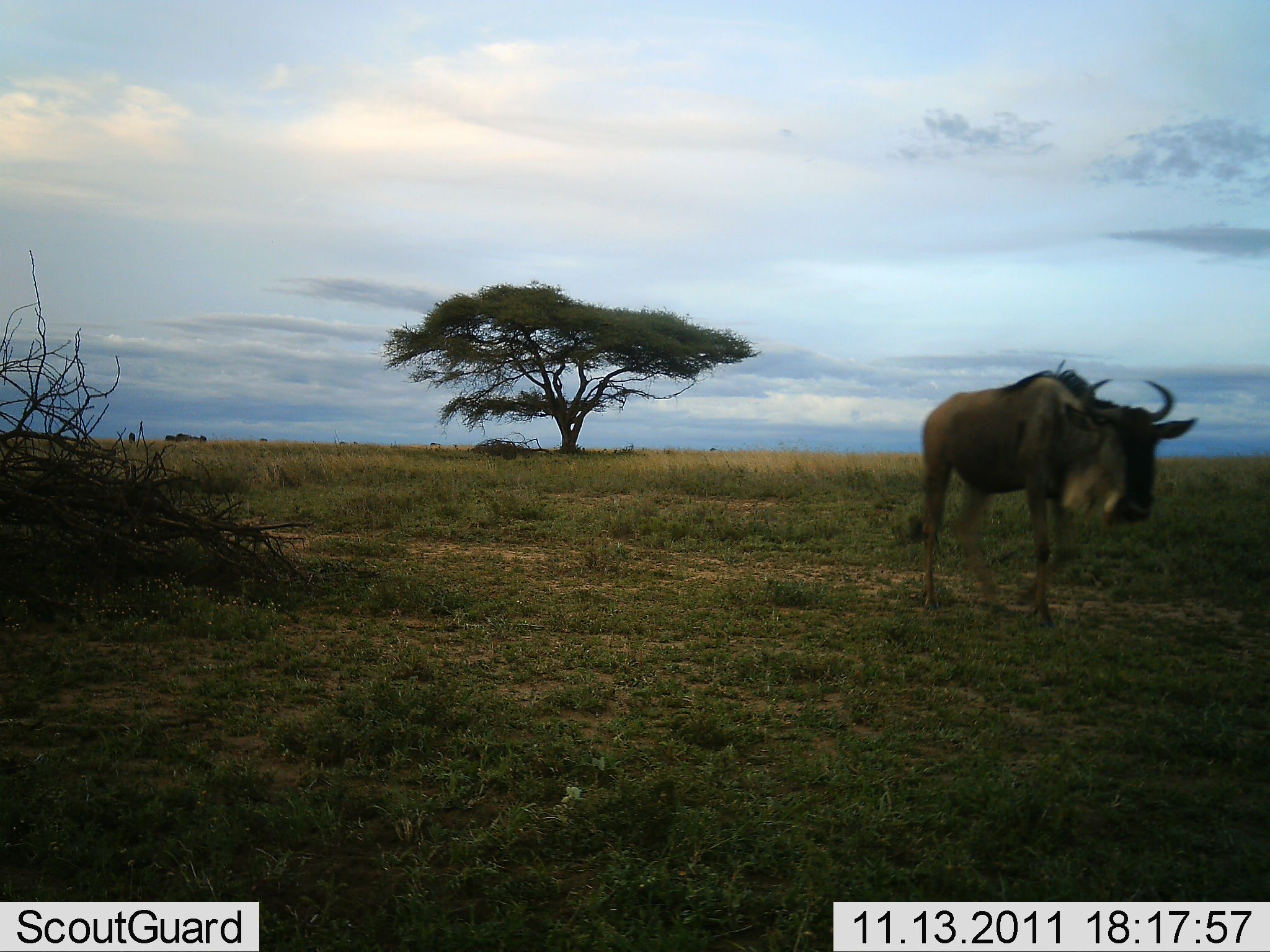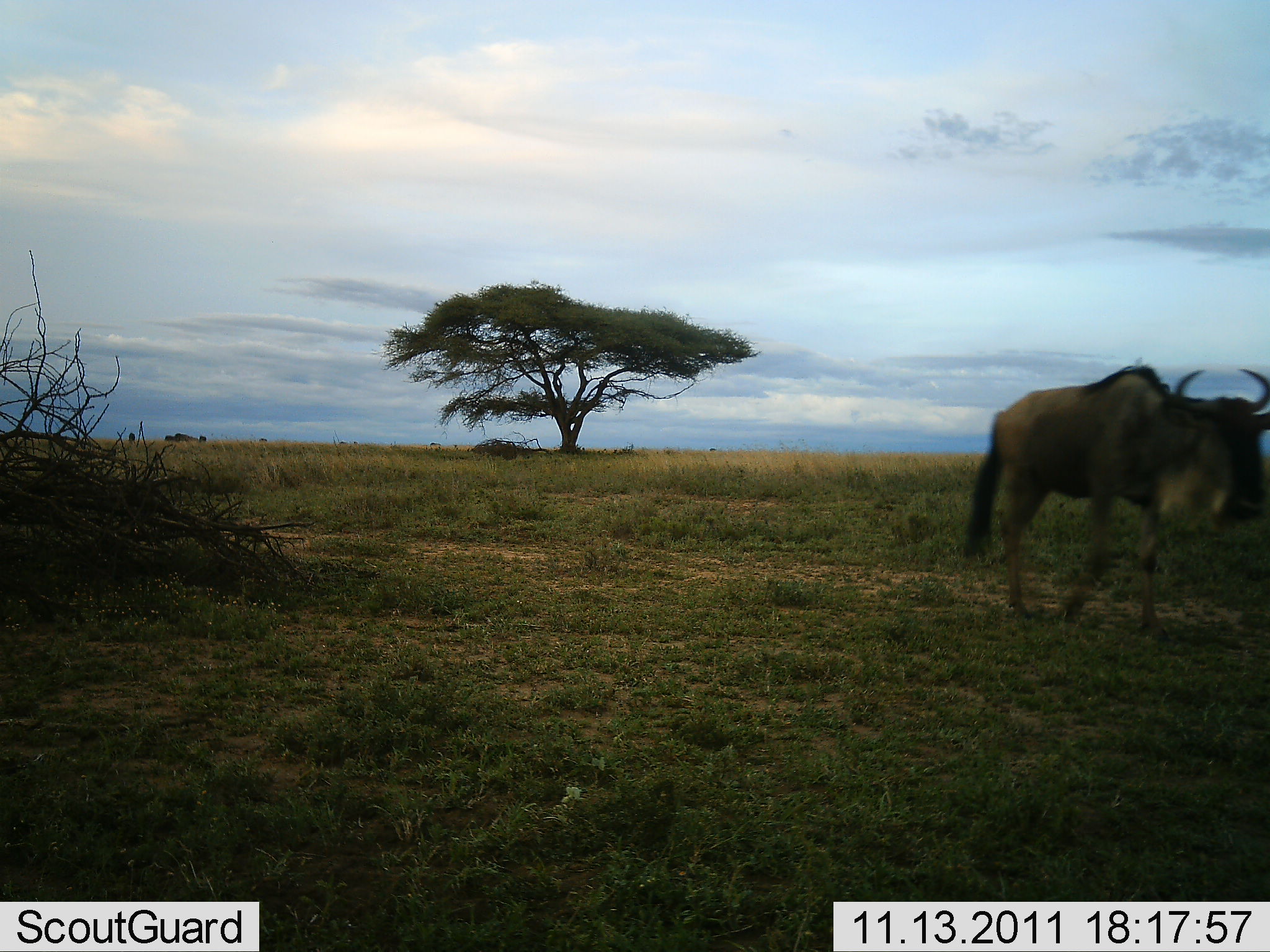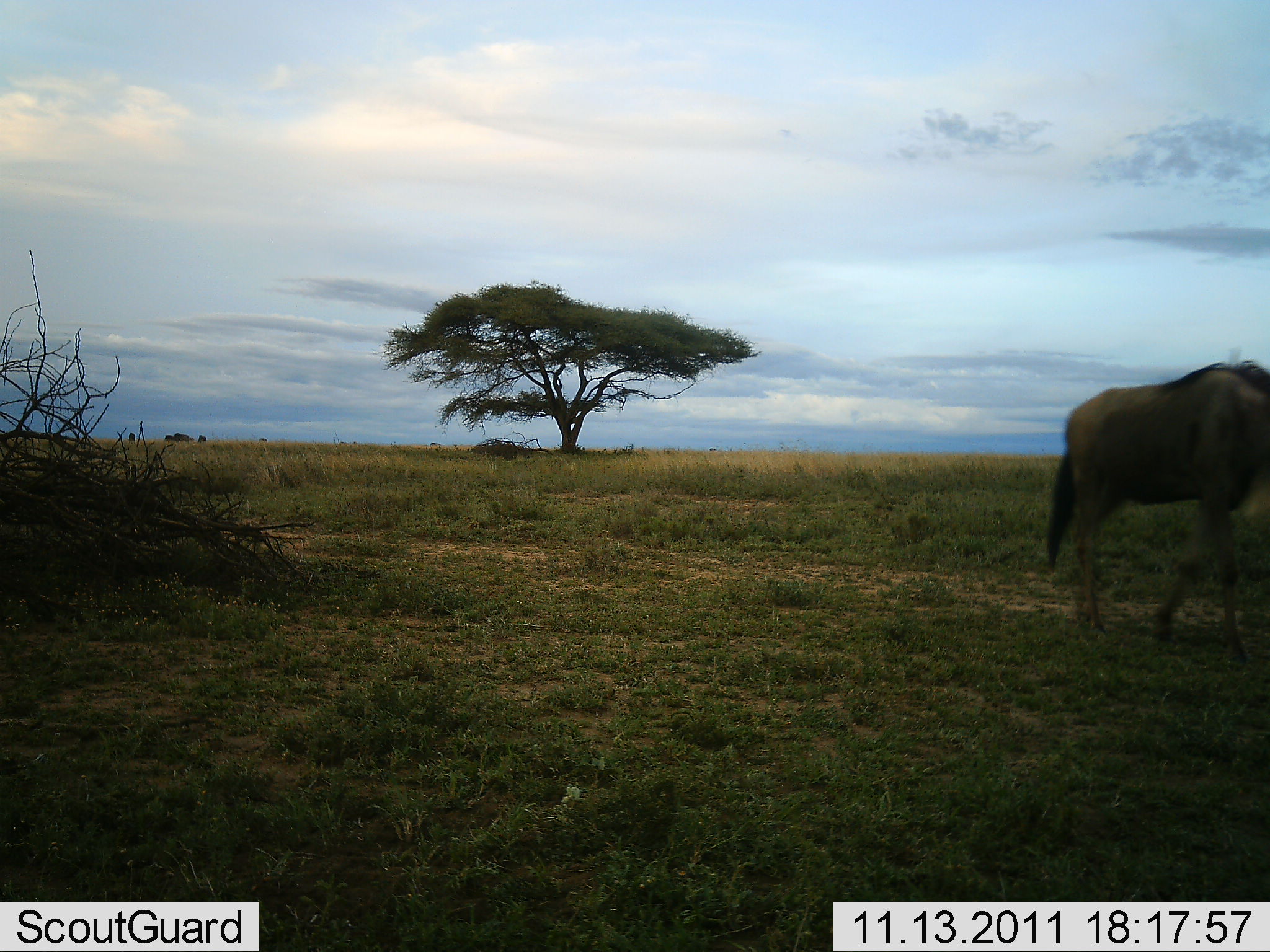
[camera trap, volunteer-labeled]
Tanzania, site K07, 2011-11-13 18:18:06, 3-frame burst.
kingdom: Animalia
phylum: Chordata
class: Mammalia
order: Artiodactyla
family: Bovidae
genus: Connochaetes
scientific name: Connochaetes taurinus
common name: blue wildebeest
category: wildebeest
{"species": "wildebeest (blue wildebeest) (Connochaetes taurinus)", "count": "1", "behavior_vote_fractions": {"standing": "7%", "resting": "0%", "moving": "100%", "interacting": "0%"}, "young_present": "0%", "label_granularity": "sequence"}